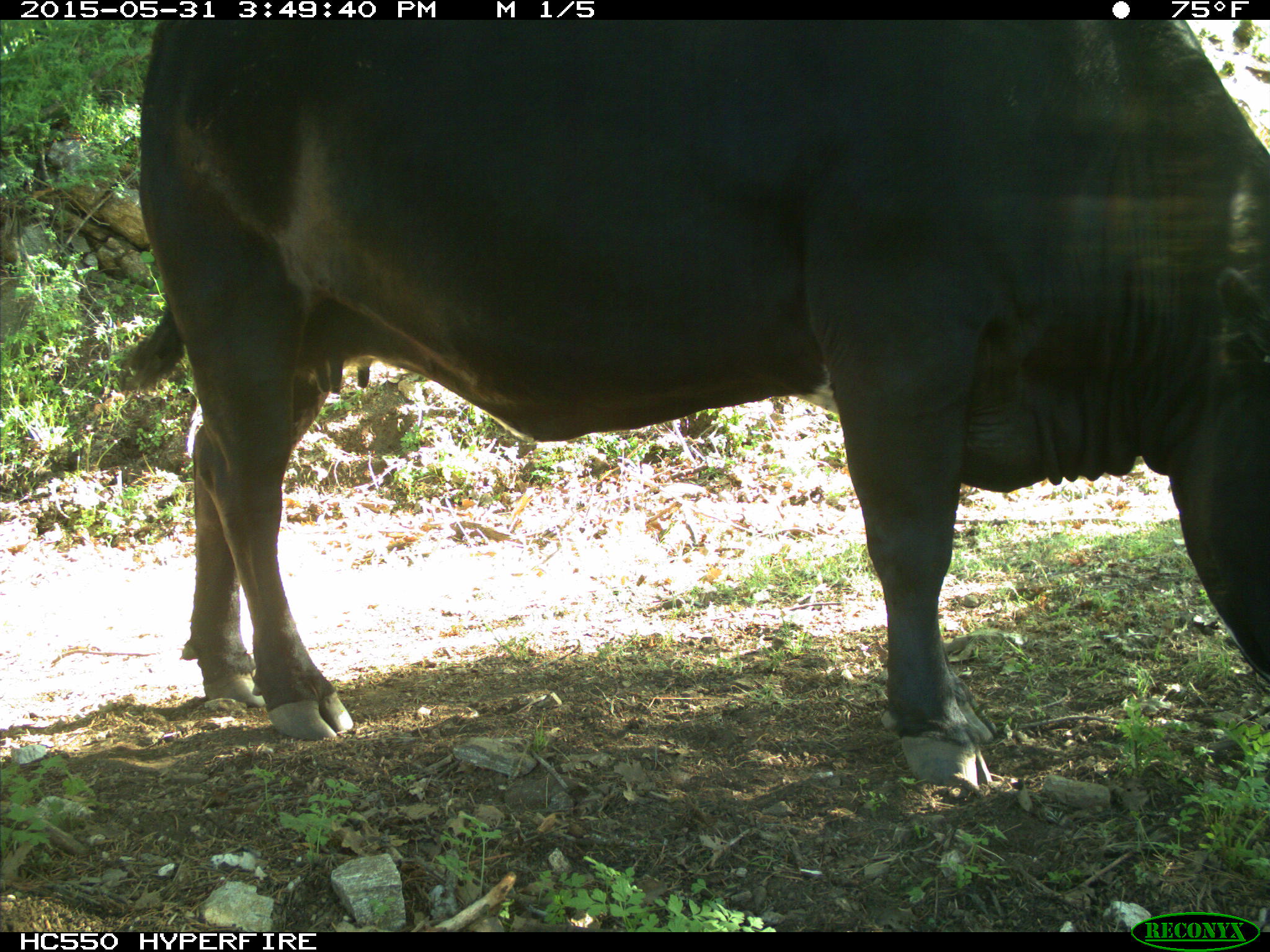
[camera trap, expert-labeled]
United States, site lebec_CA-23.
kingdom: Animalia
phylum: Chordata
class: Mammalia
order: Artiodactyla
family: Bovidae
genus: Bos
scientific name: Bos taurus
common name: domestic cow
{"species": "Bos taurus (domestic cow)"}